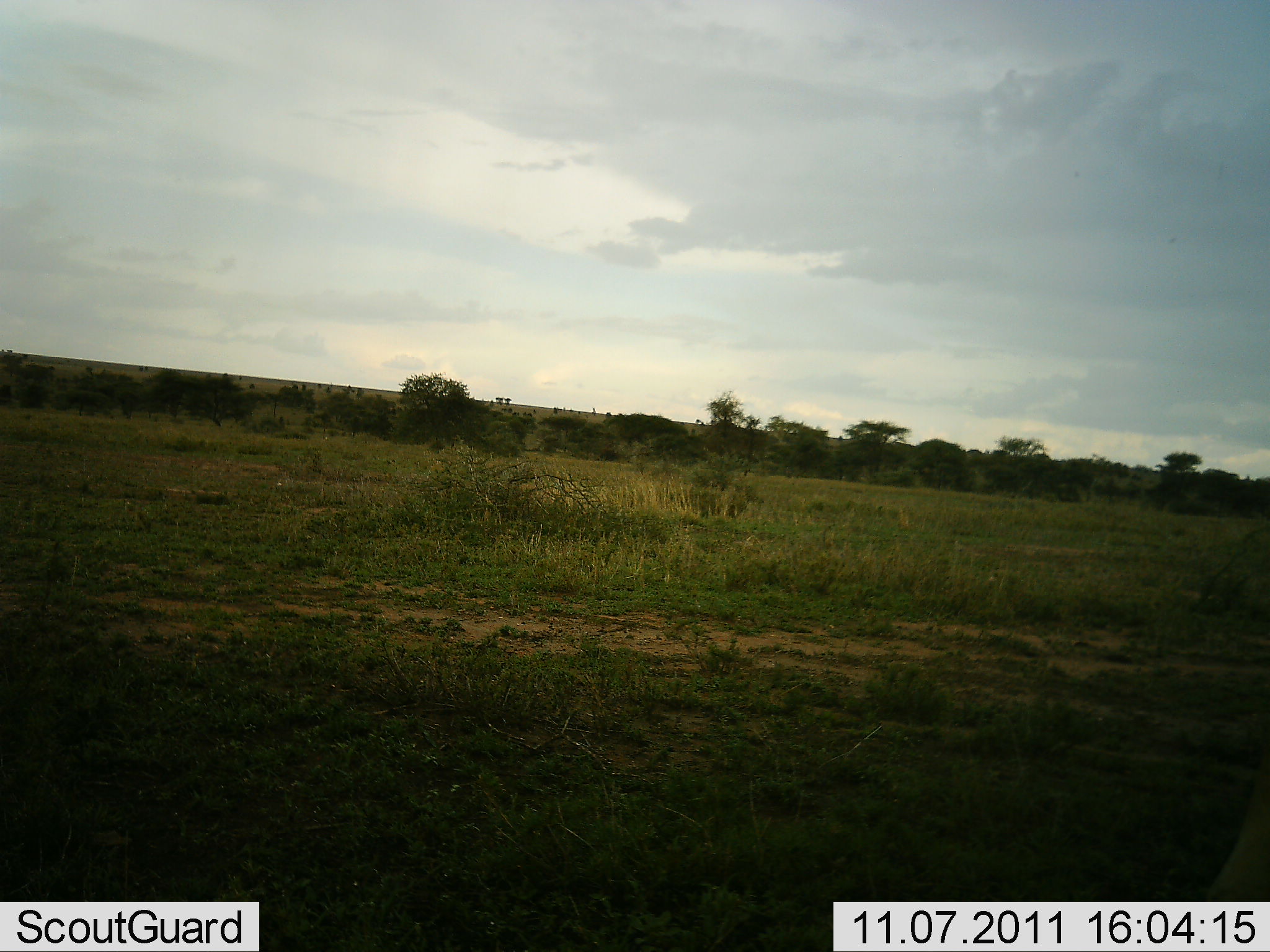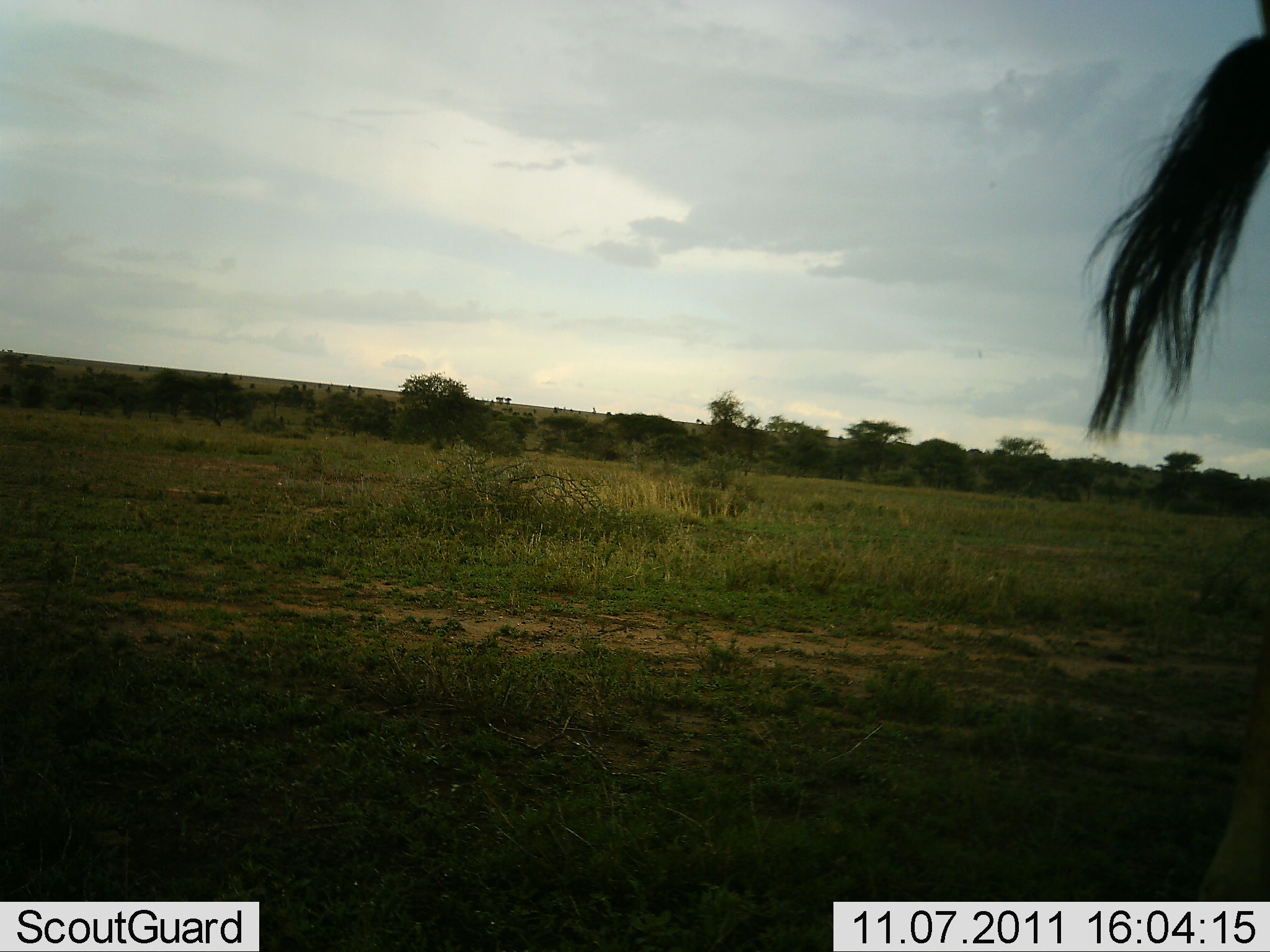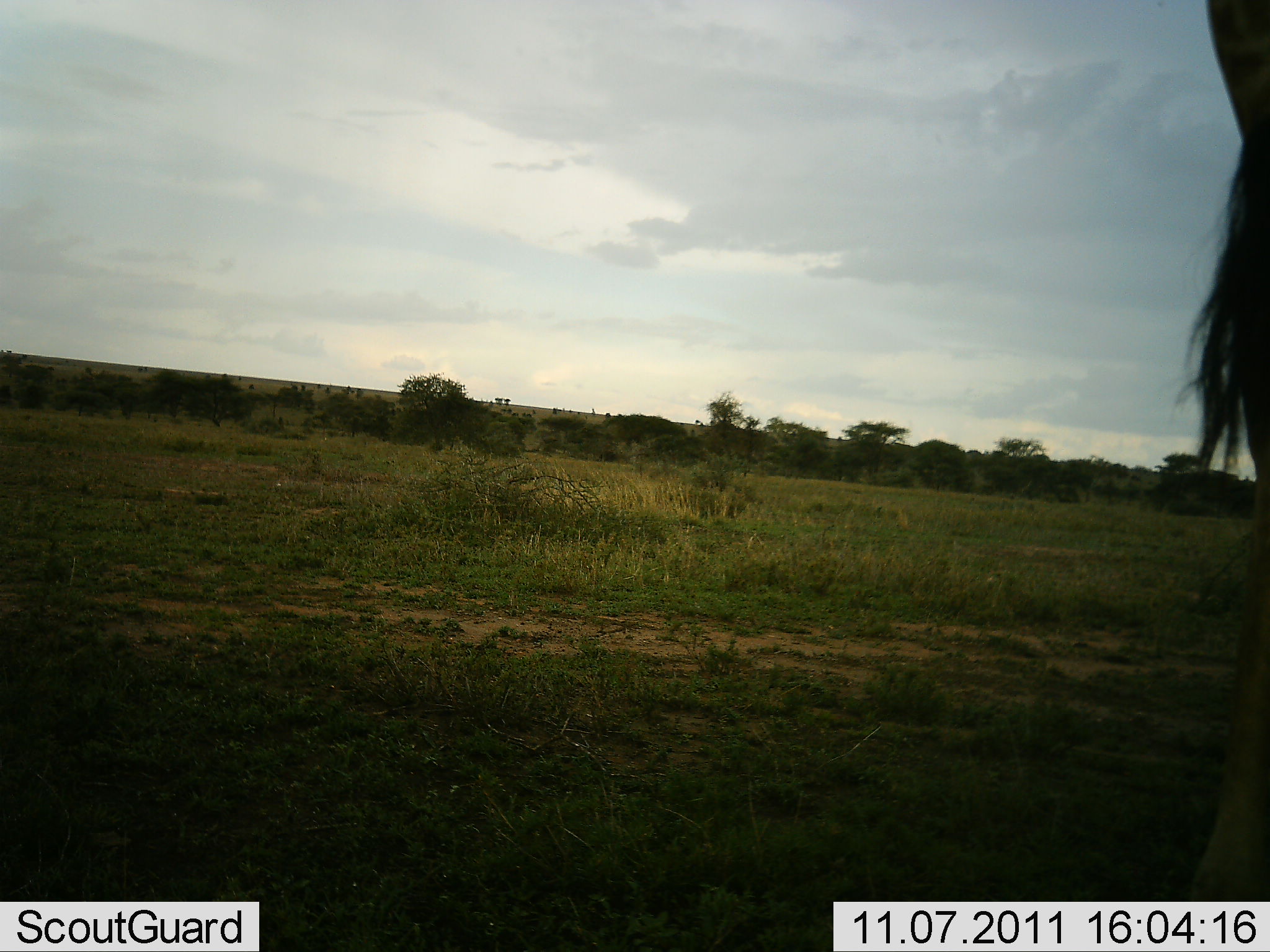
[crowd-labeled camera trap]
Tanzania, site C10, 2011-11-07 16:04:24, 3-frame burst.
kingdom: Animalia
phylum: Chordata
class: Mammalia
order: Artiodactyla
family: Bovidae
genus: Connochaetes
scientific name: Connochaetes taurinus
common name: blue wildebeest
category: wildebeest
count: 1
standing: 60%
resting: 0%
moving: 40%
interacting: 0%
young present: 0%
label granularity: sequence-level